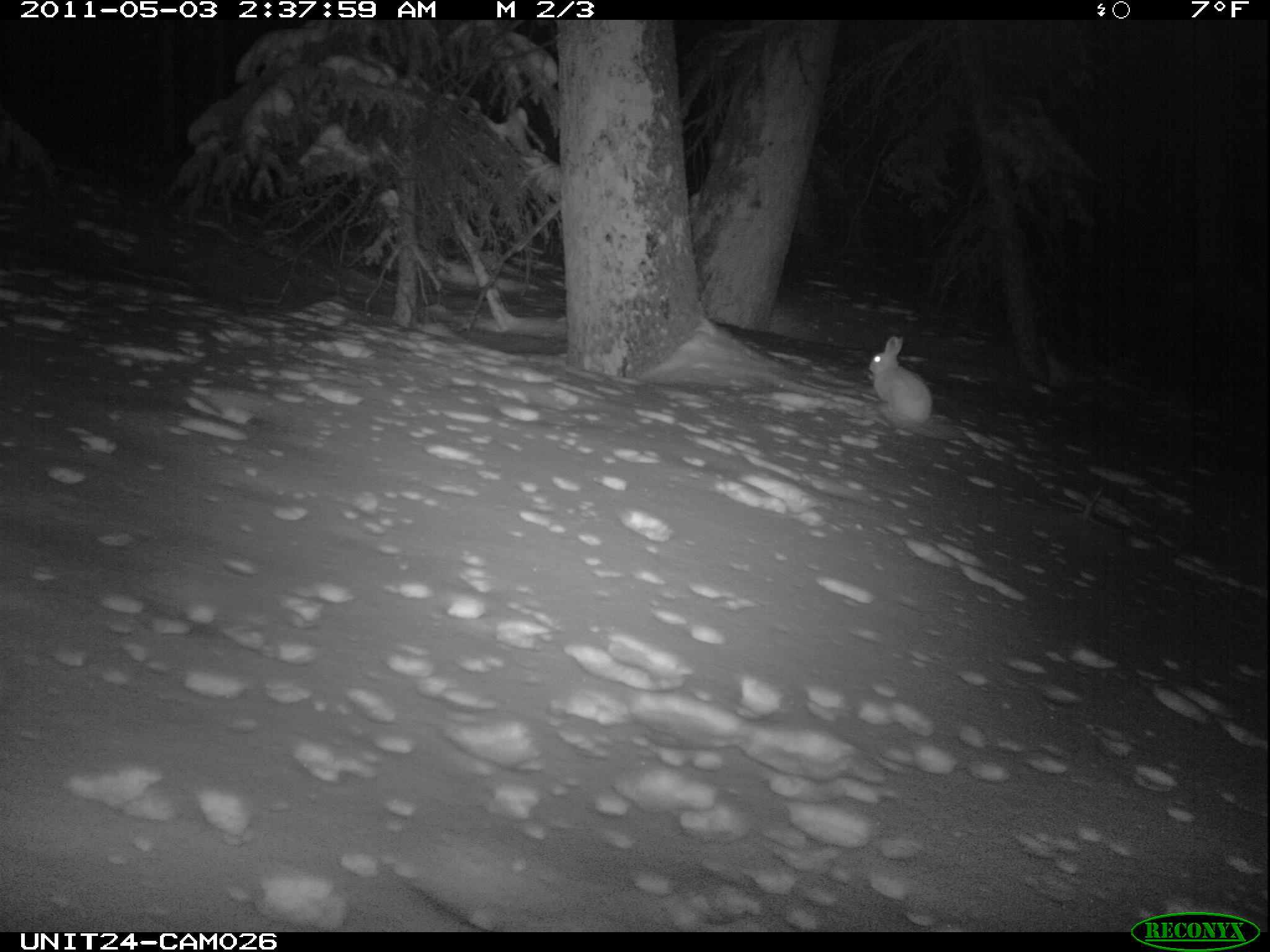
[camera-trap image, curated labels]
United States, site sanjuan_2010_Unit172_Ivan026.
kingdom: Animalia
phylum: Chordata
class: Mammalia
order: Lagomorpha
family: Leporidae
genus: Lepus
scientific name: Lepus americanus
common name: snowshoe hare